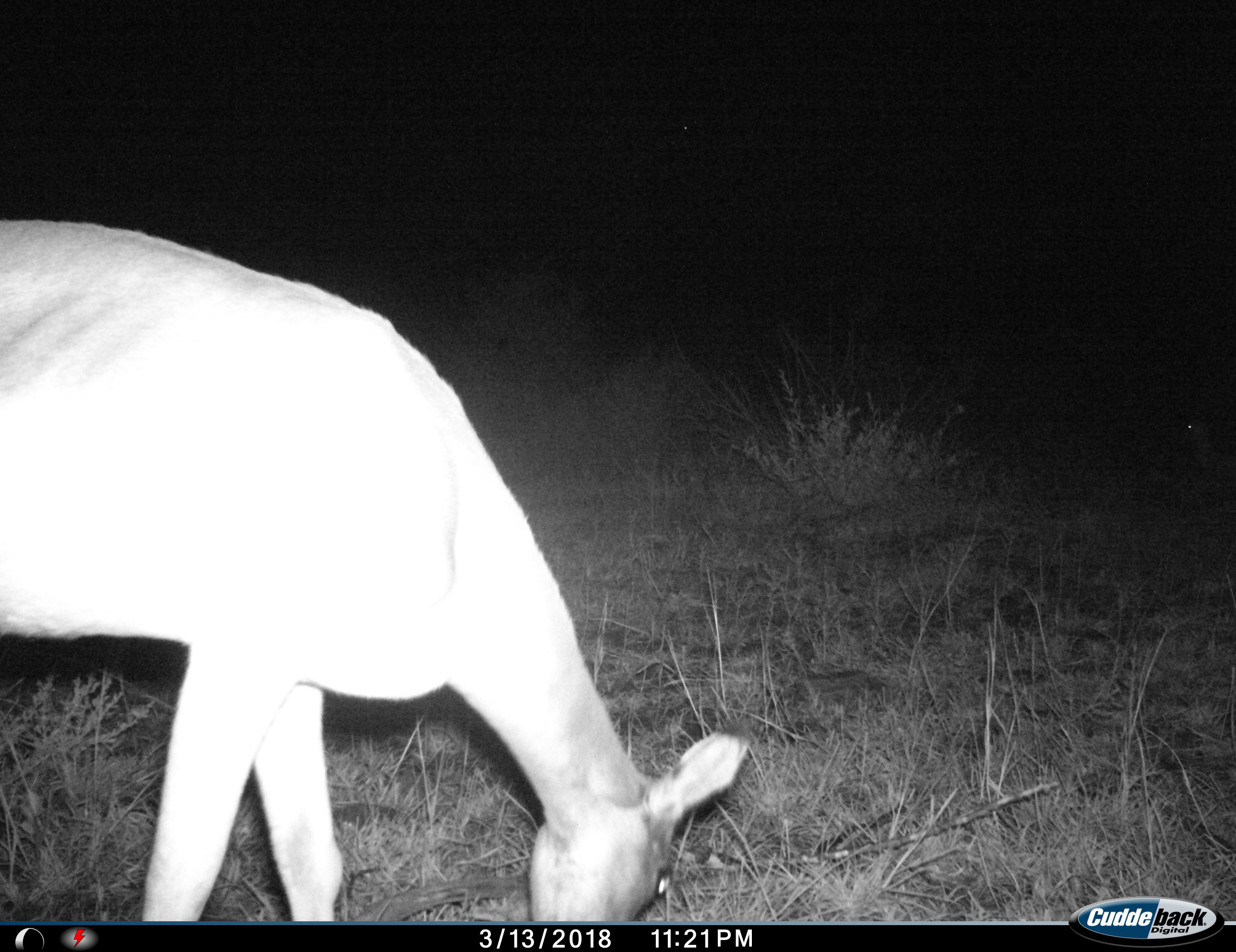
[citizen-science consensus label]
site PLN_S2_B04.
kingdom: Animalia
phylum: Chordata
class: Mammalia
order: Artiodactyla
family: Bovidae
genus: Aepyceros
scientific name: Aepyceros melampus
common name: impala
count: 1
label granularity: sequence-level